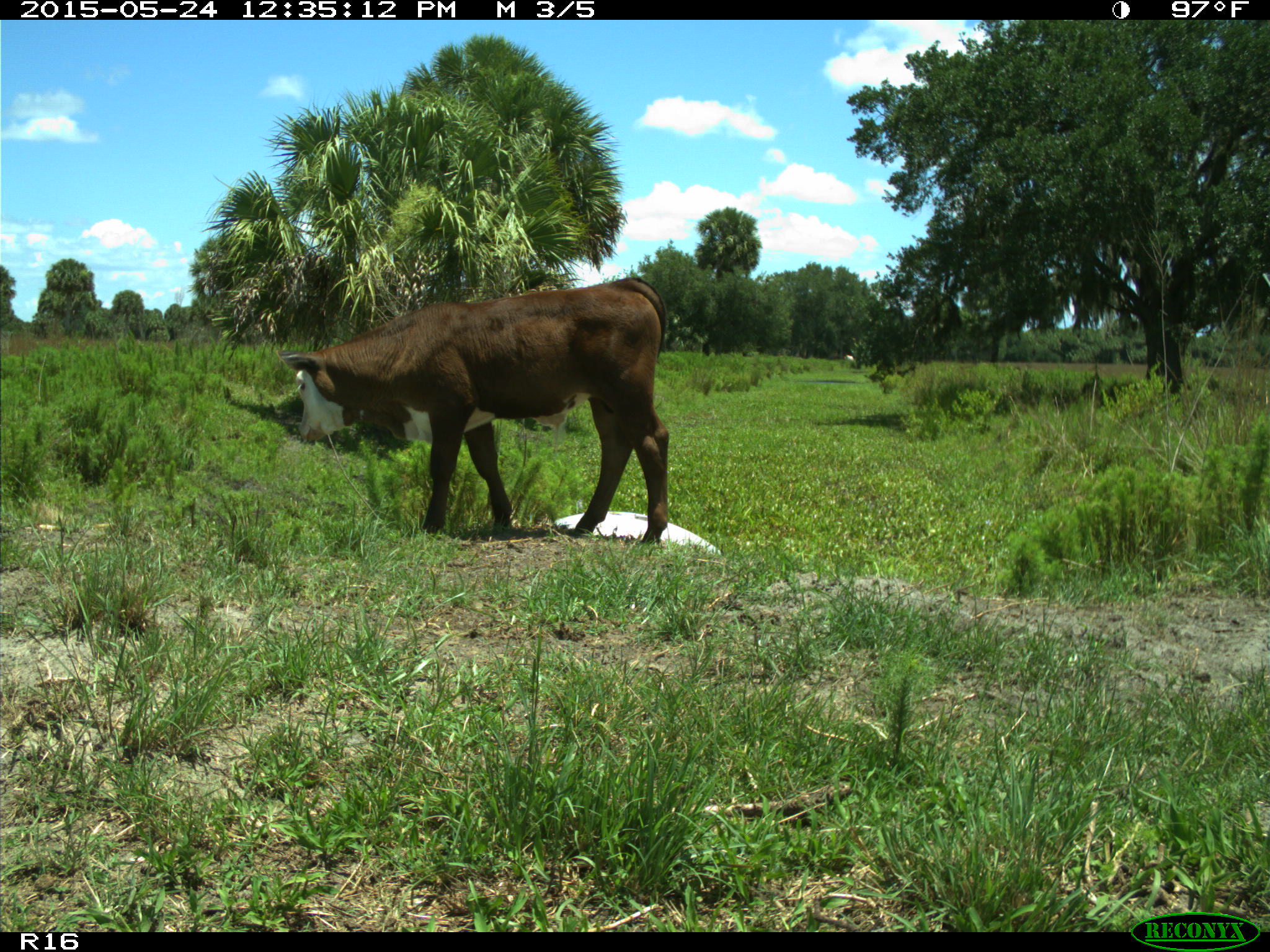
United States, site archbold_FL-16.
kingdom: Animalia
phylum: Chordata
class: Mammalia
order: Artiodactyla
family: Bovidae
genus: Bos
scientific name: Bos taurus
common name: domestic cow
Bos taurus (domestic cow).